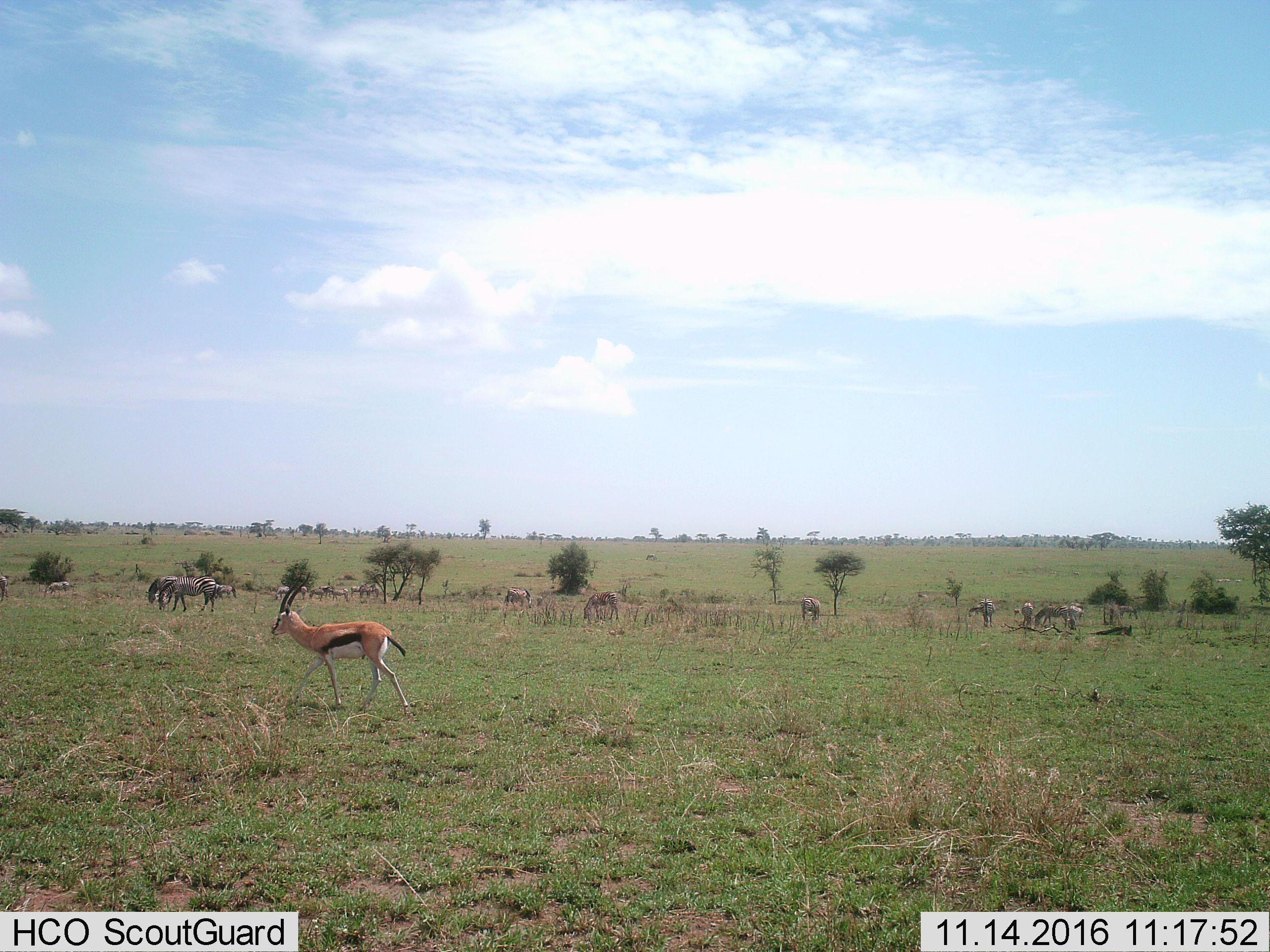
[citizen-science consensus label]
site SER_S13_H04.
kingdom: Animalia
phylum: Chordata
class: Mammalia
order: Artiodactyla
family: Bovidae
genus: Eudorcas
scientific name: Eudorcas thomsonii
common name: thomson's gazelle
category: gazellethomsons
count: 1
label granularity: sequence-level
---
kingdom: Animalia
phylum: Chordata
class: Mammalia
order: Perissodactyla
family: Equidae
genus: Equus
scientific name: Equus quagga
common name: plains zebra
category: zebraplains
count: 11-50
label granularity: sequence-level